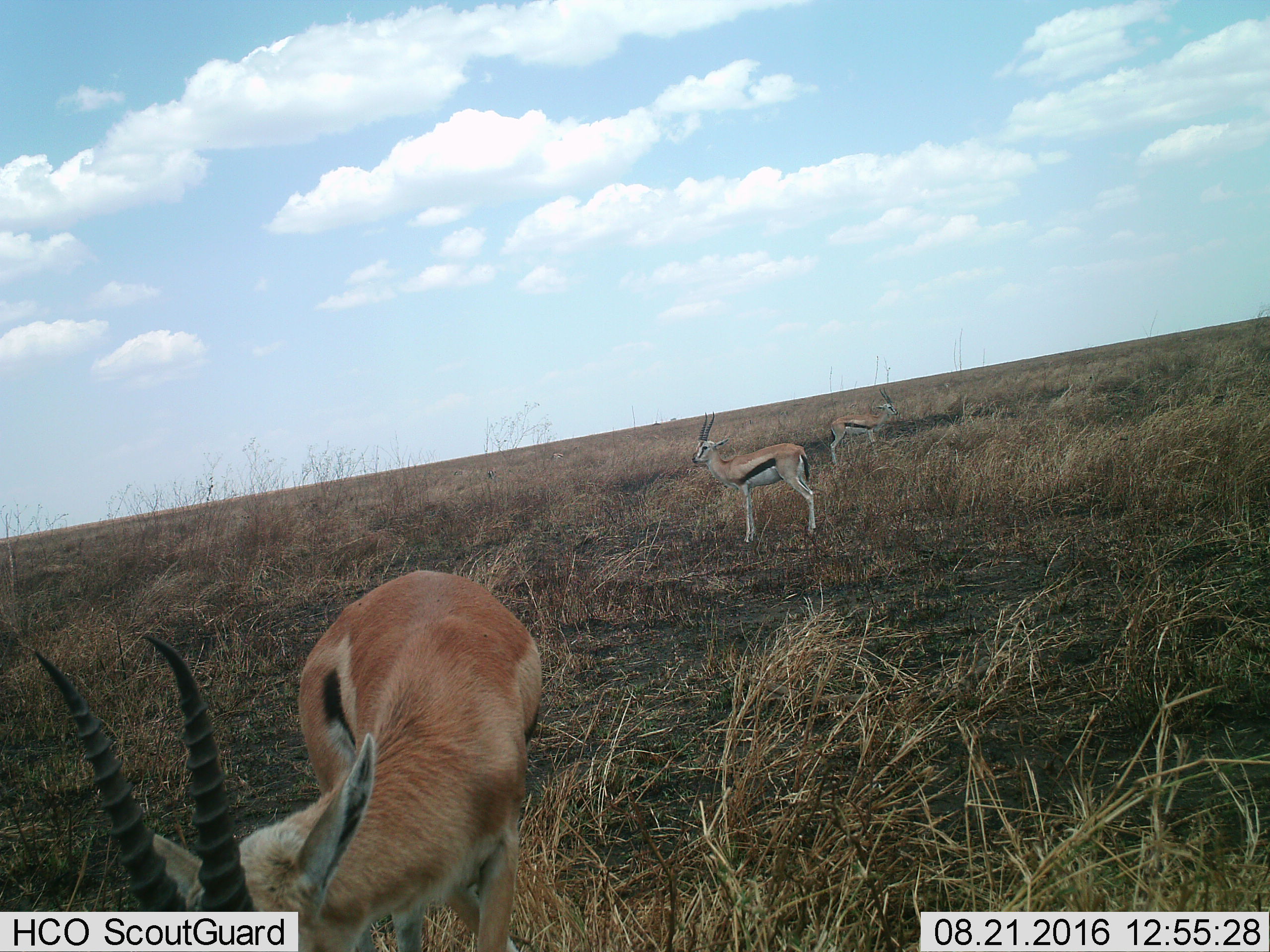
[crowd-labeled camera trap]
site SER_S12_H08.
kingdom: Animalia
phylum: Chordata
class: Mammalia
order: Artiodactyla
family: Bovidae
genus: Eudorcas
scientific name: Eudorcas thomsonii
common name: thomson's gazelle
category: gazellethomsons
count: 3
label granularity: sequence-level